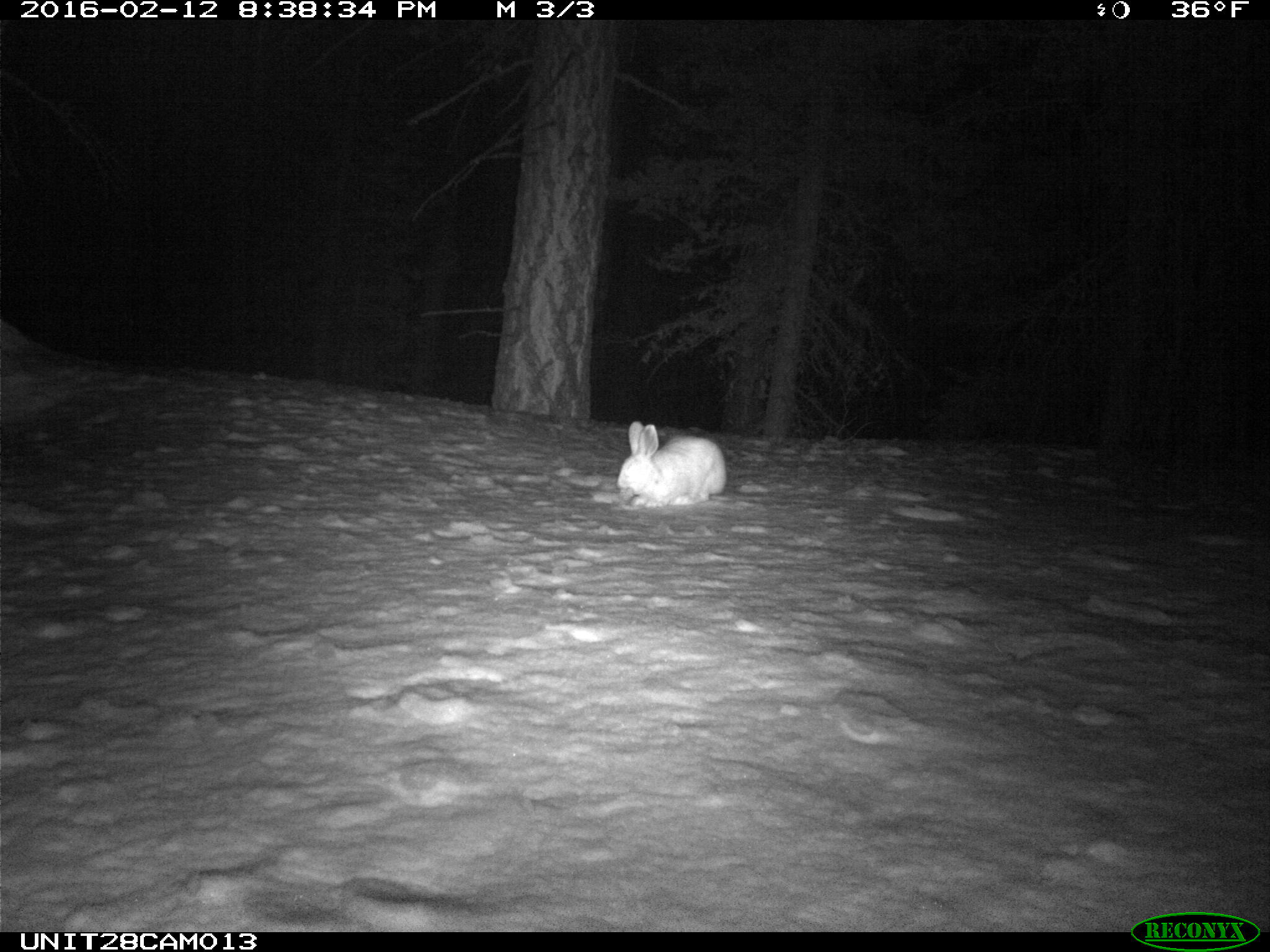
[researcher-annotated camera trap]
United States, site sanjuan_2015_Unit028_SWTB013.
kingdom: Animalia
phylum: Chordata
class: Mammalia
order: Lagomorpha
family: Leporidae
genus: Lepus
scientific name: Lepus americanus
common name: snowshoe hare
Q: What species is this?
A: Lepus americanus (snowshoe hare).